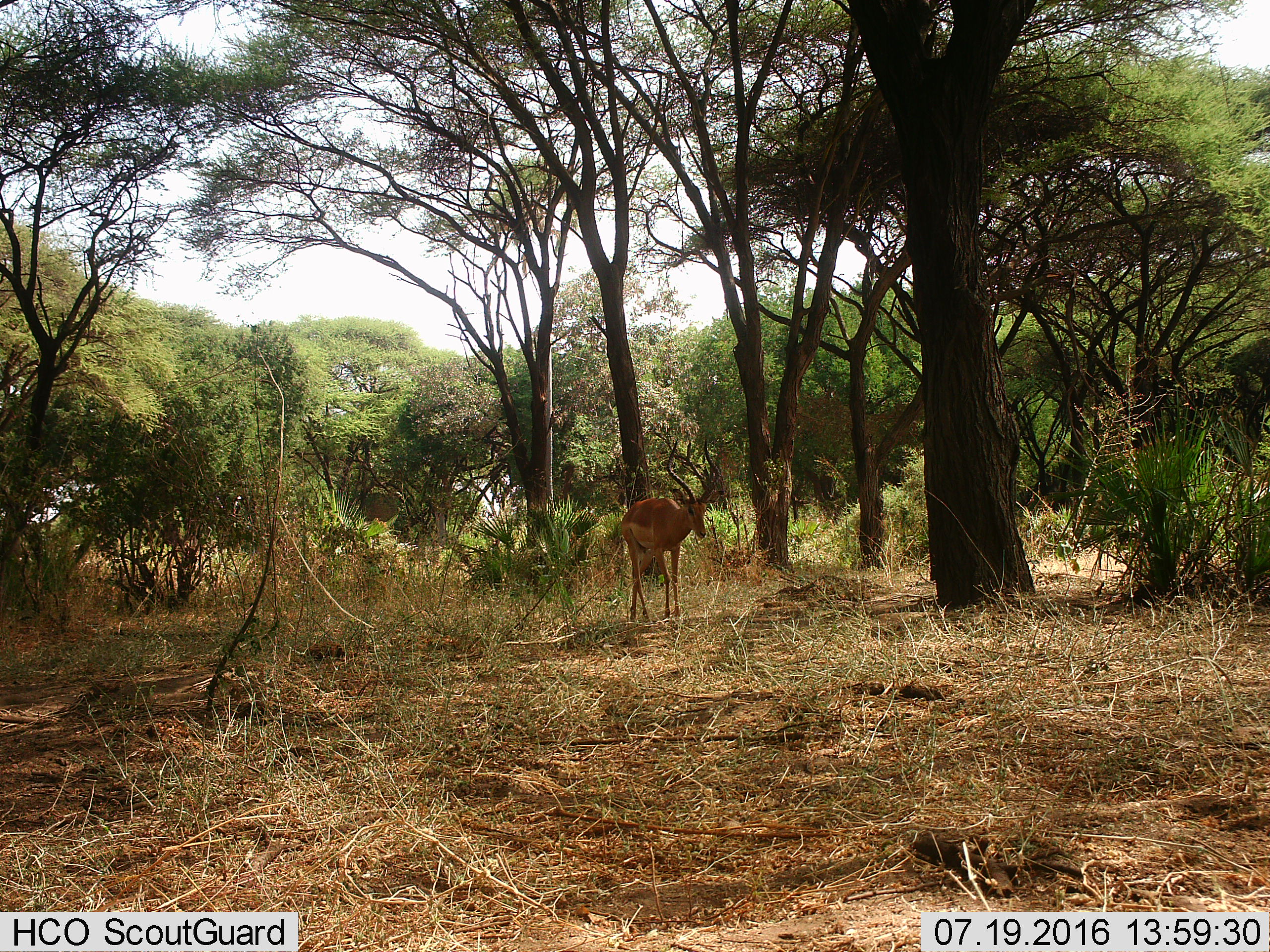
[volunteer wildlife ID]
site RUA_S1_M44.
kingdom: Animalia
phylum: Chordata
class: Mammalia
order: Artiodactyla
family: Bovidae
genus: Aepyceros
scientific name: Aepyceros melampus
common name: impala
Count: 1.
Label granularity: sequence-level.